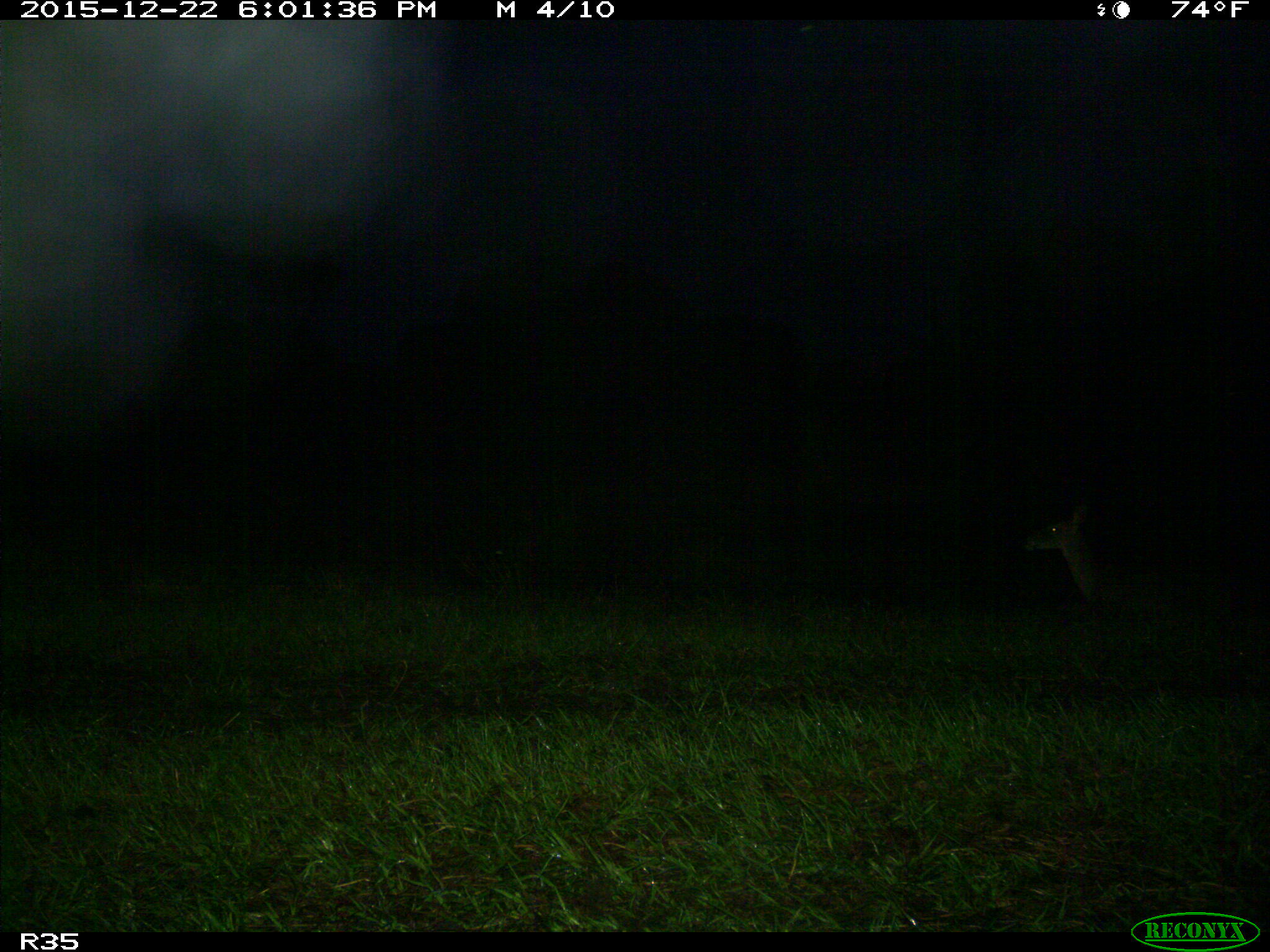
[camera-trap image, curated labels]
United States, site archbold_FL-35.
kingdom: Animalia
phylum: Chordata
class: Mammalia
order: Artiodactyla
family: Cervidae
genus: Odocoileus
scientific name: Odocoileus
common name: deer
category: unidentified deer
Unidentified deer (deer) (Odocoileus).